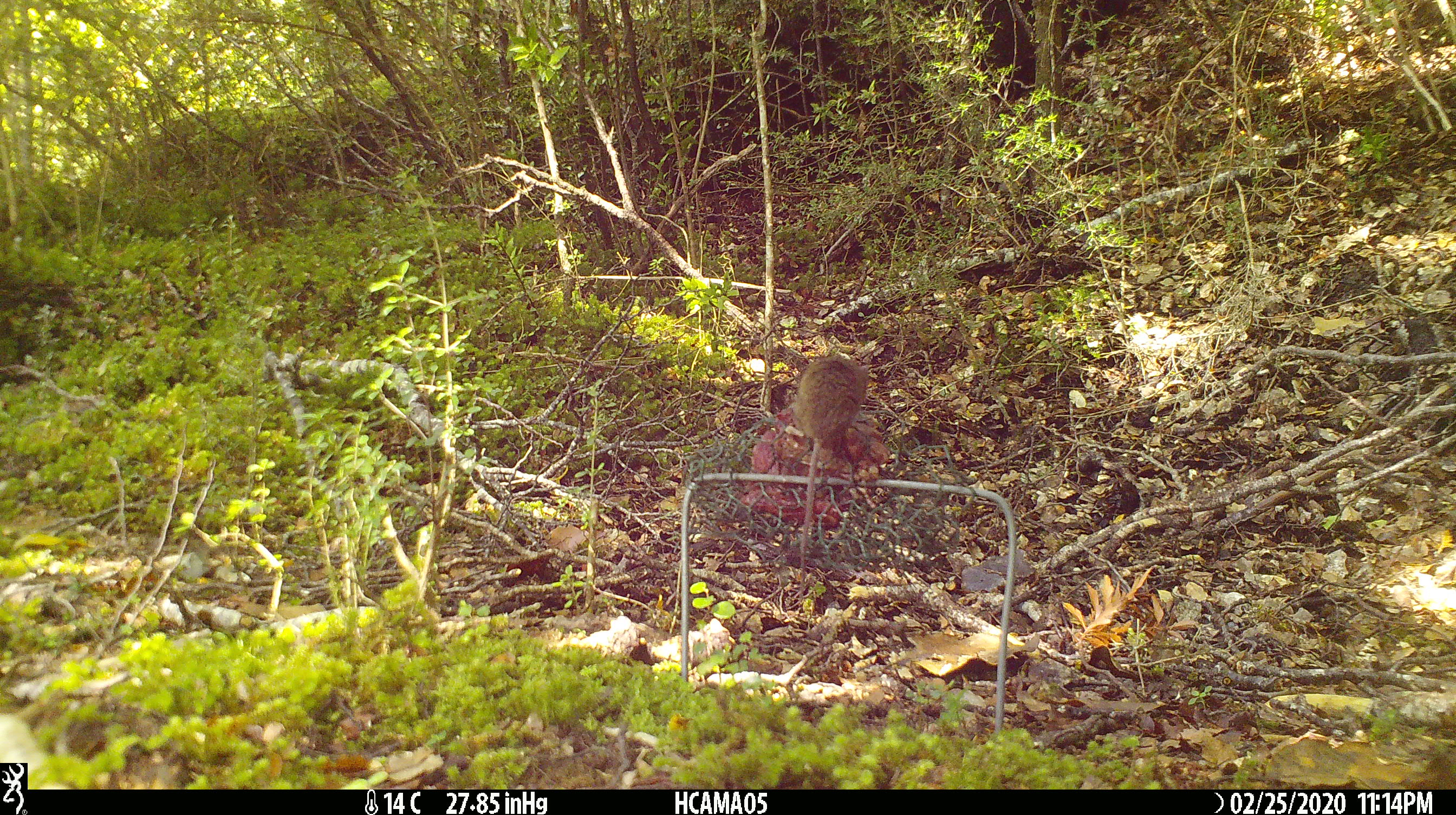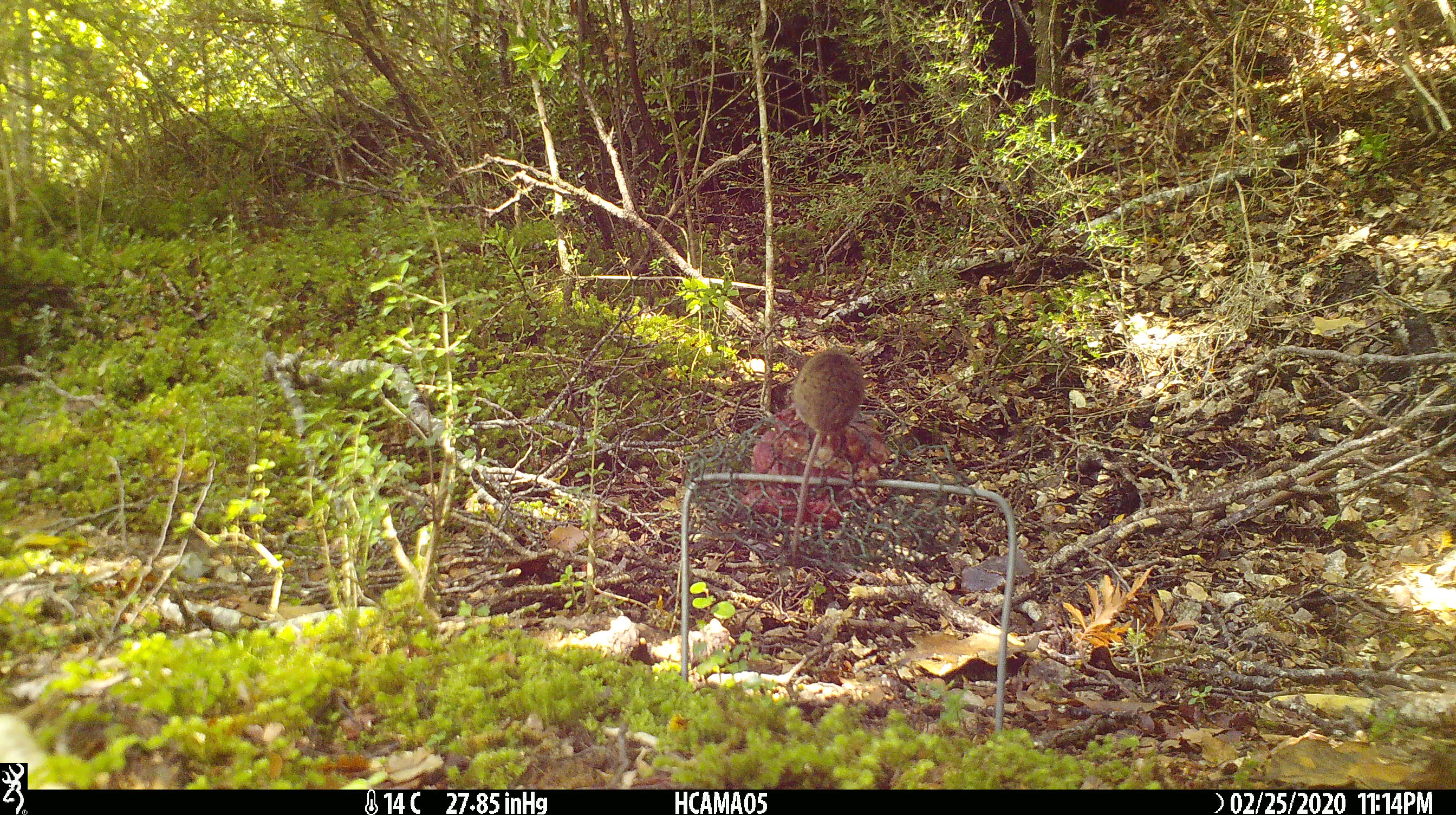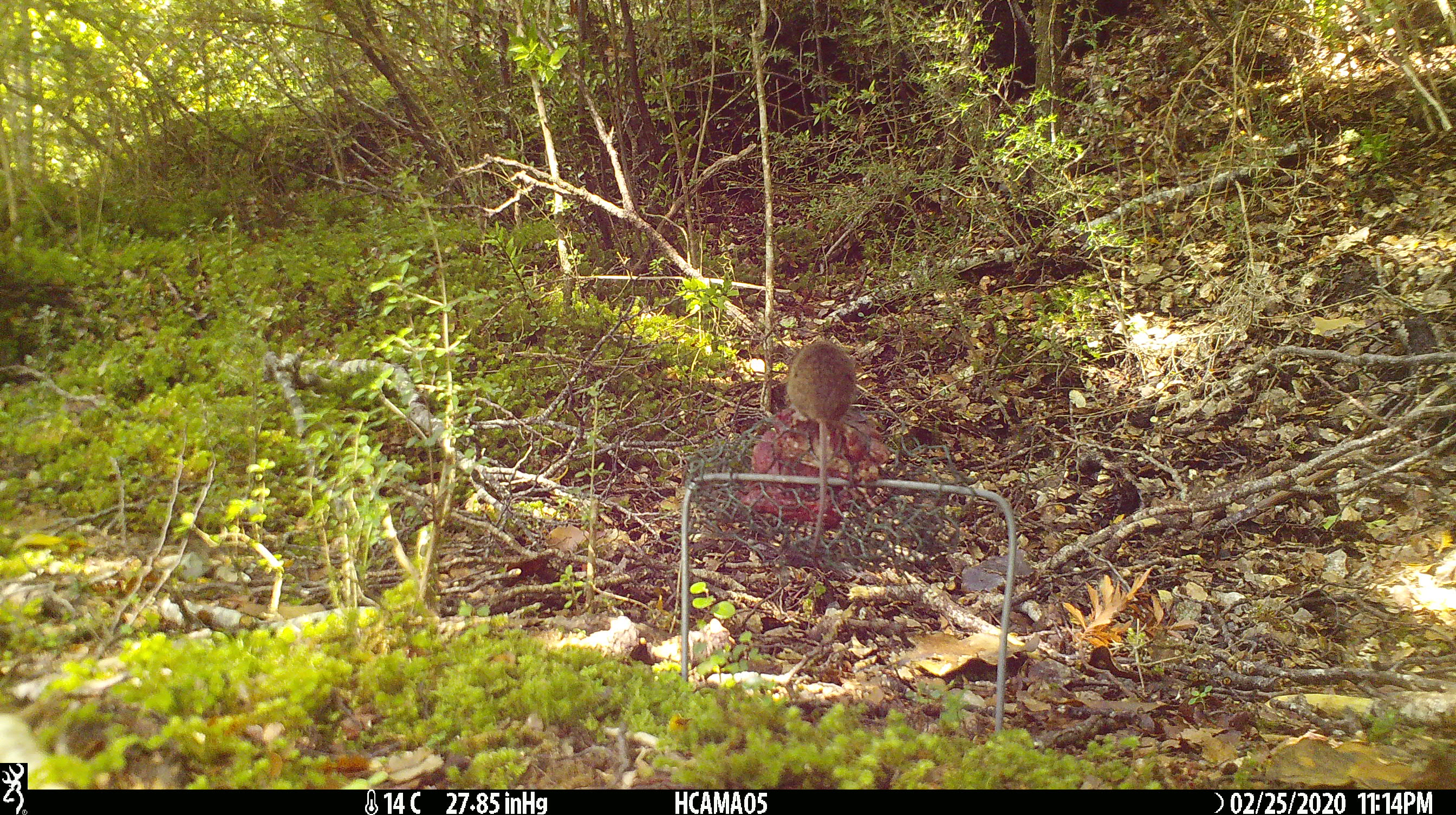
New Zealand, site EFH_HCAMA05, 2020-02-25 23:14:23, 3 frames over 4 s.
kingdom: Animalia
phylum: Chordata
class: Mammalia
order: Rodentia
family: Muridae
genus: Mus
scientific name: Mus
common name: mouse